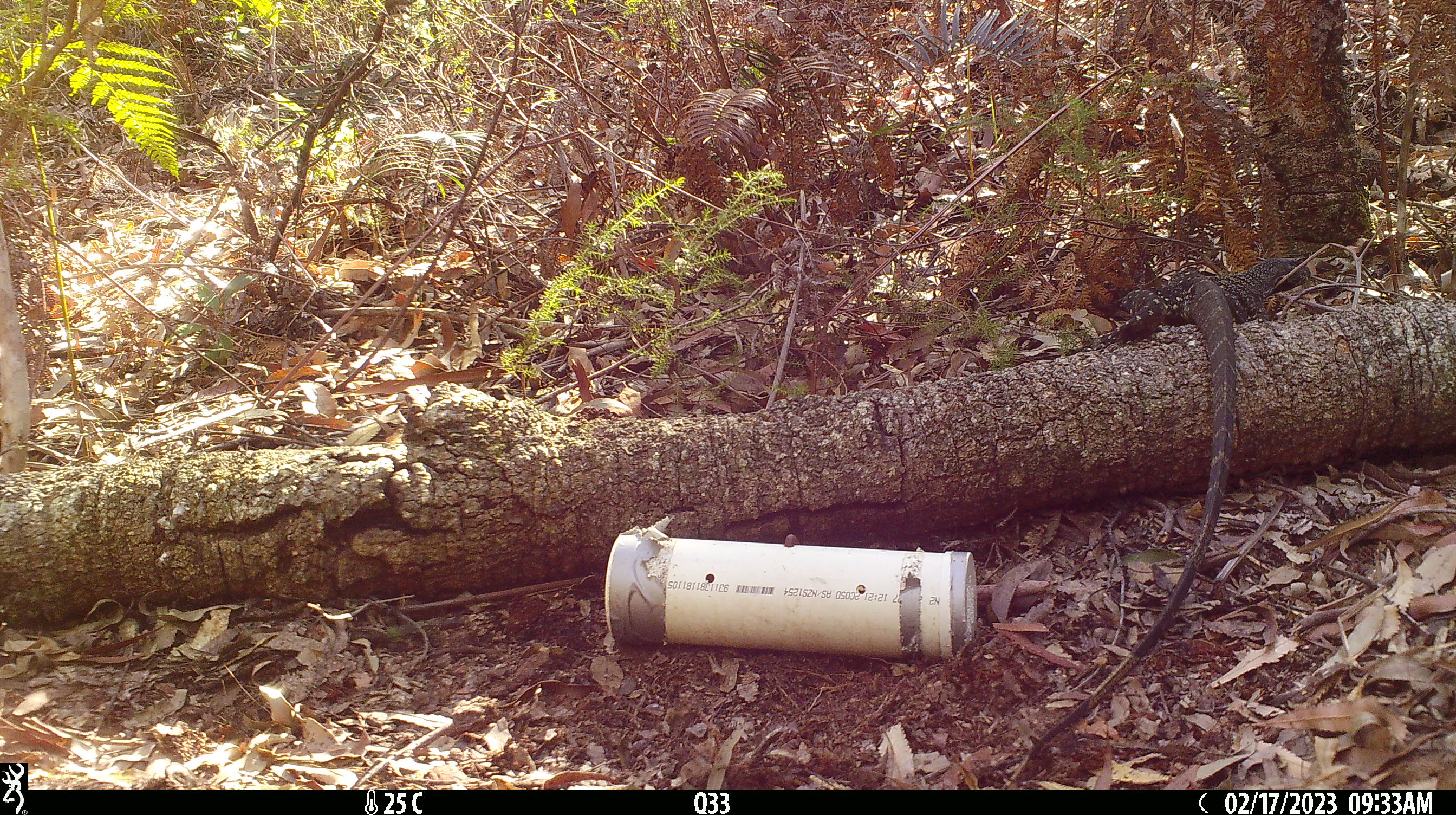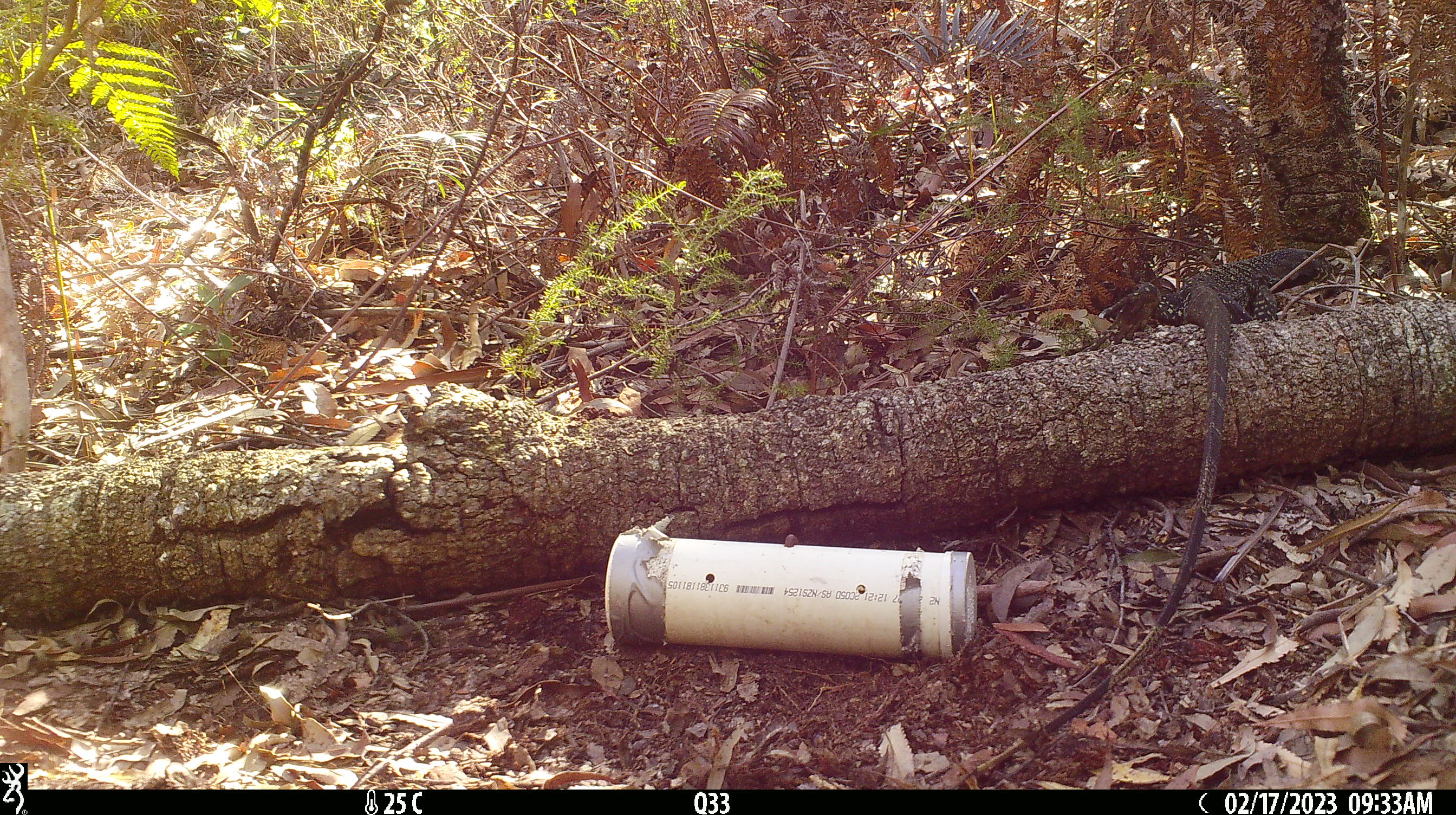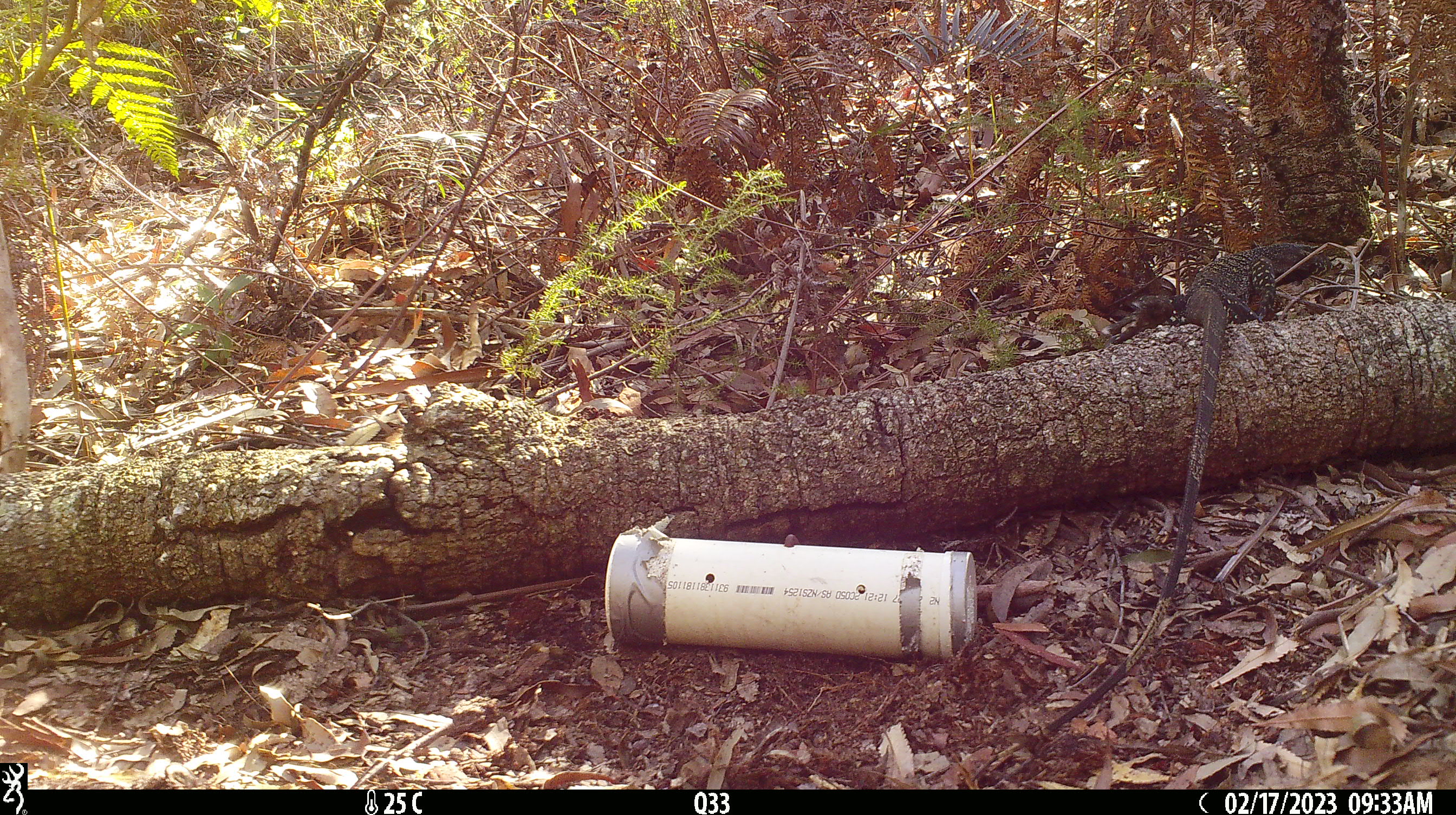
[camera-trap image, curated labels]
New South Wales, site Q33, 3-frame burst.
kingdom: Animalia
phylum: Chordata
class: Reptilia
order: Squamata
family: Varanidae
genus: Varanus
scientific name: Varanus varius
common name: lace monitor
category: goanna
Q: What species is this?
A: Goanna (lace monitor) (Varanus varius).